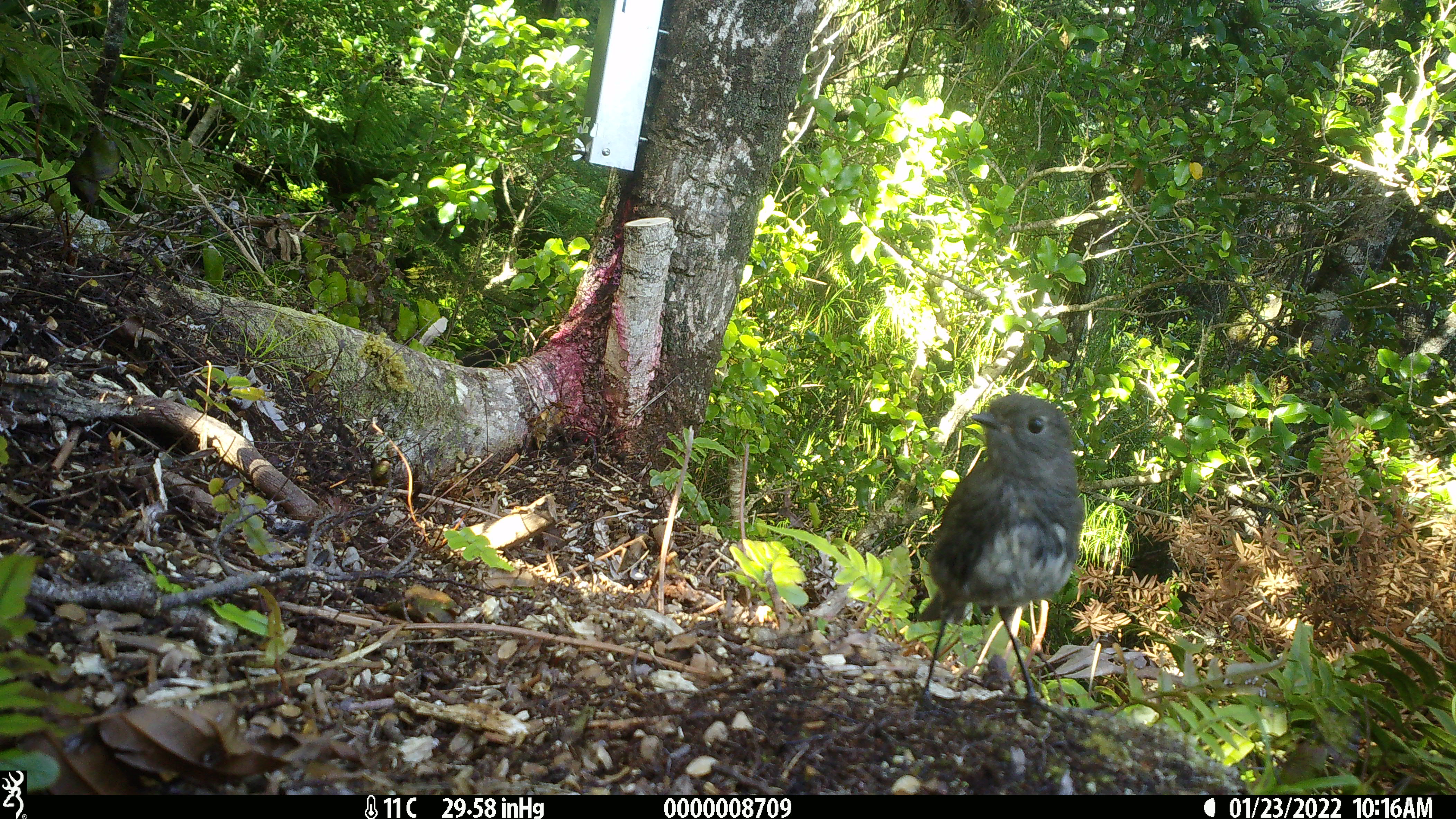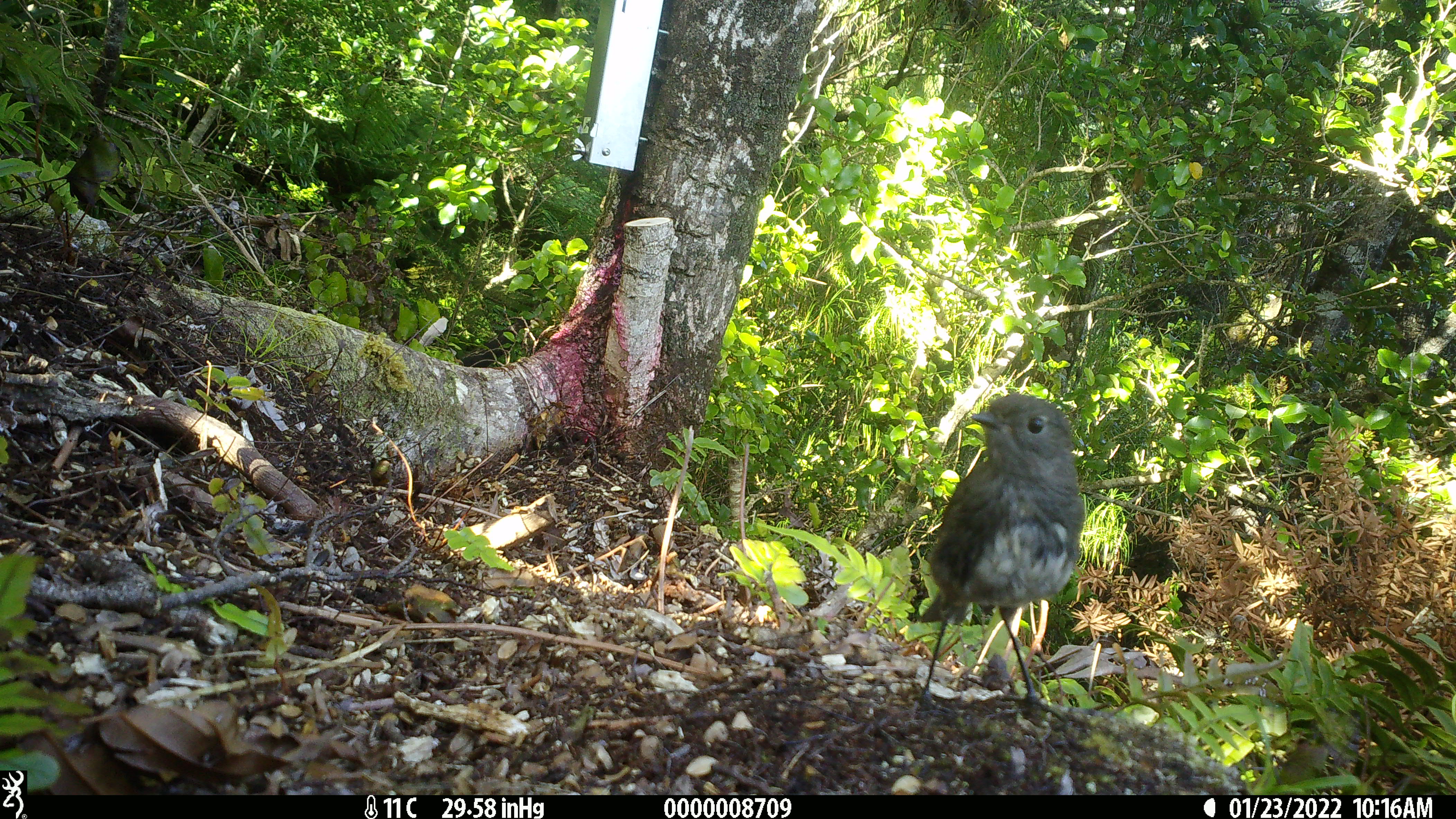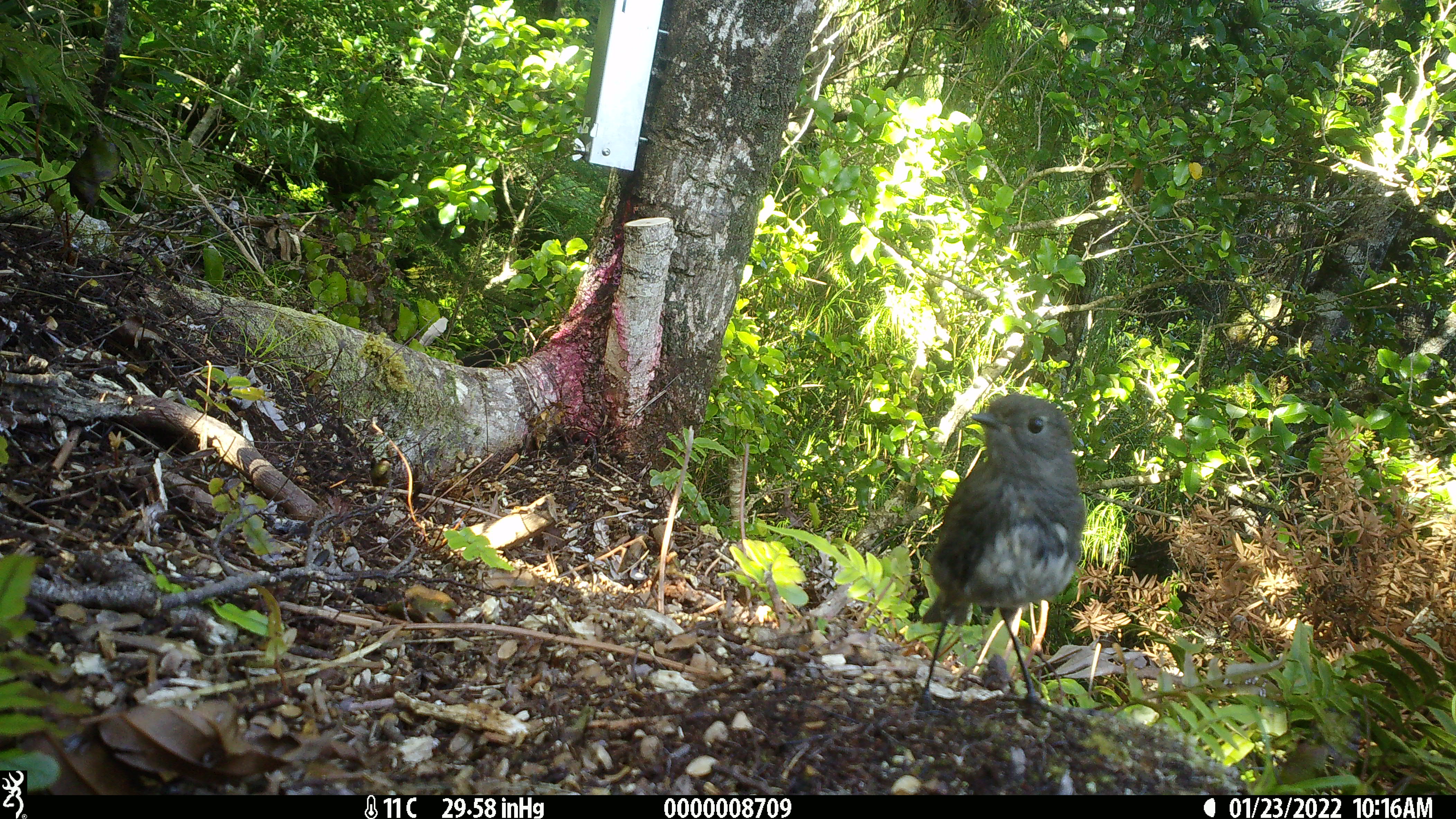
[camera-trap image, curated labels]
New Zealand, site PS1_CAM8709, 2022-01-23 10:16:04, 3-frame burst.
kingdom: Animalia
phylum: Chordata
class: Aves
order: Passeriformes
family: Petroicidae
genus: Petroica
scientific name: Petroica australis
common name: new zealand robin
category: robin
Robin (new zealand robin) (Petroica australis).